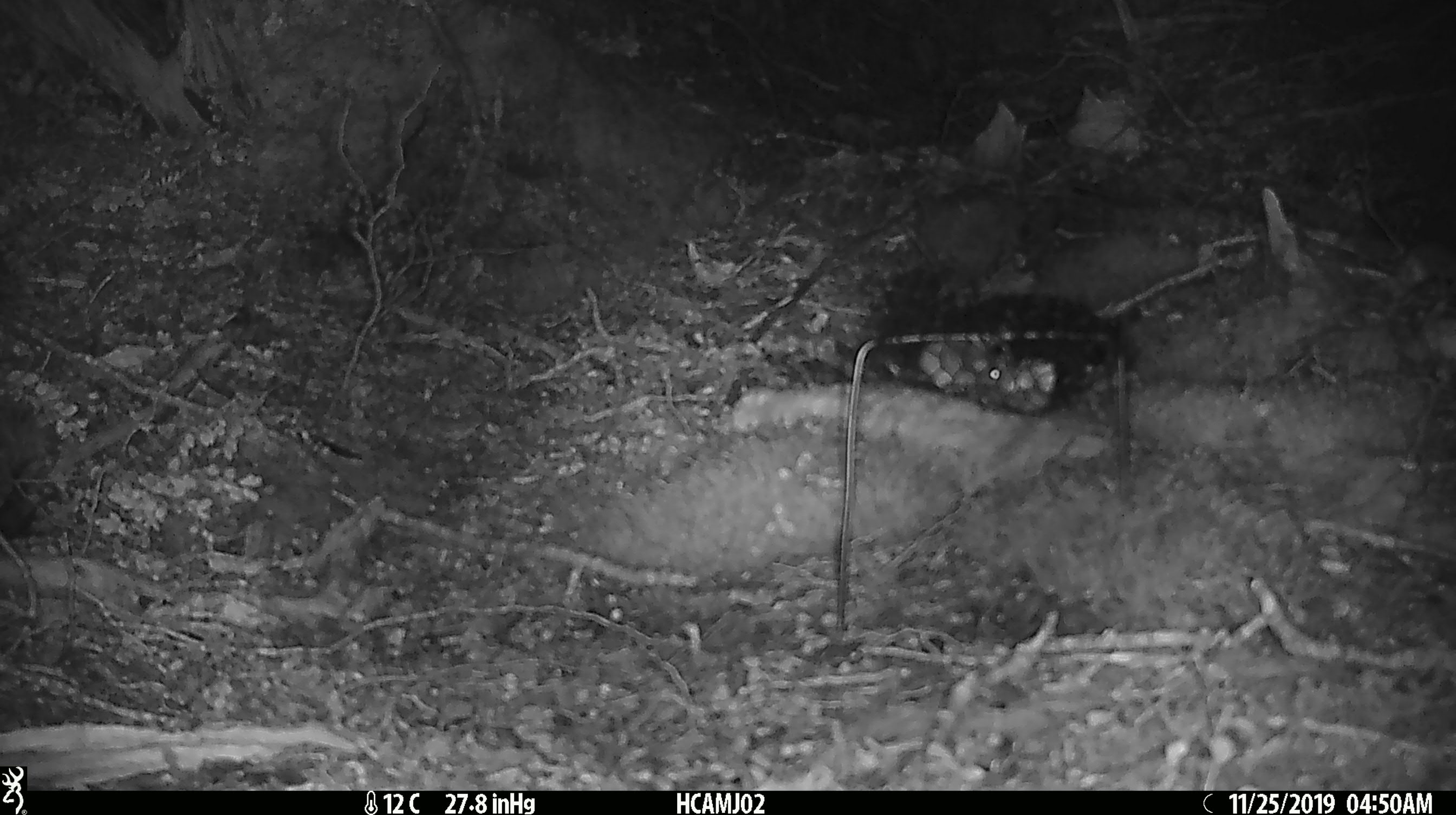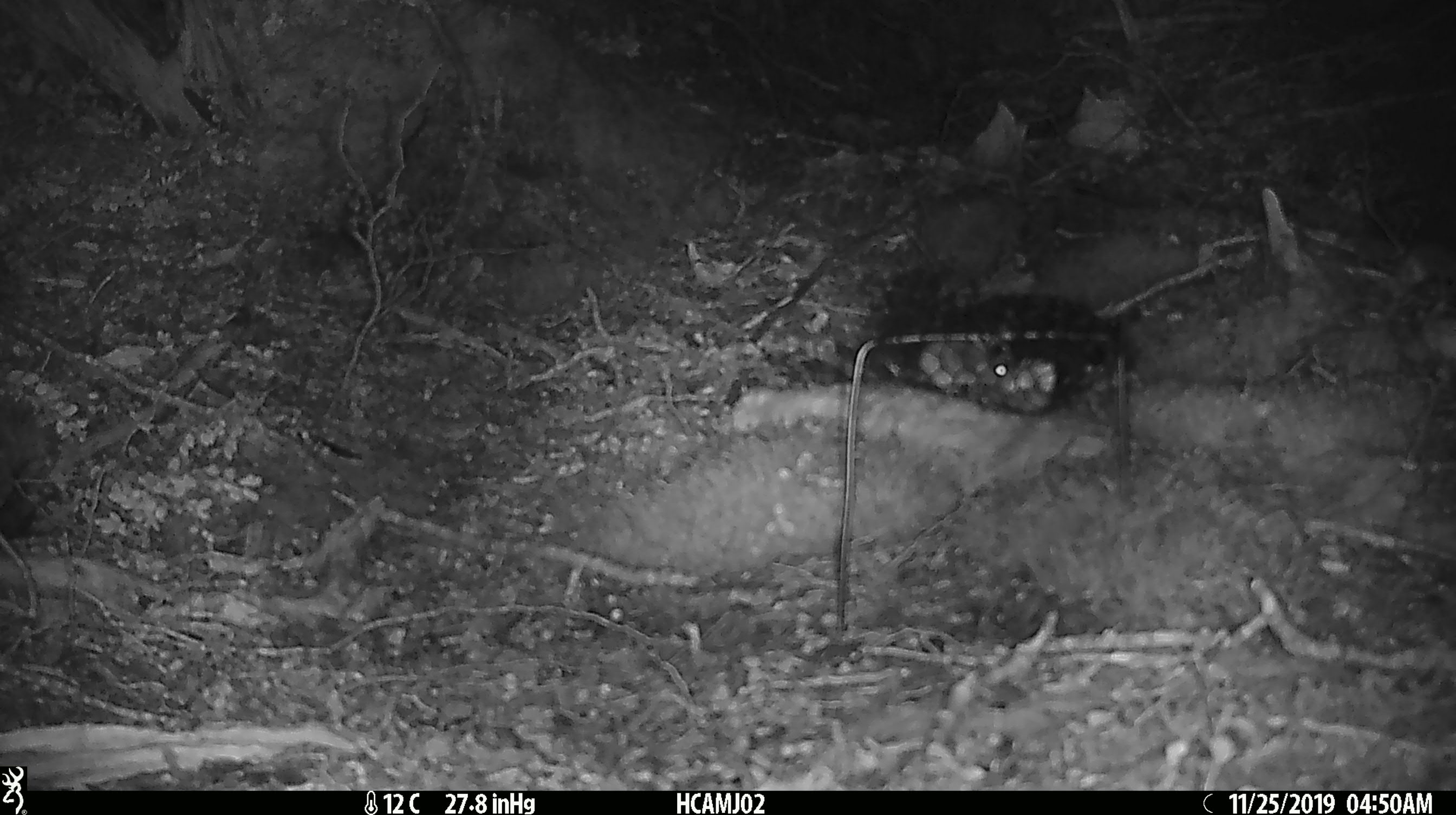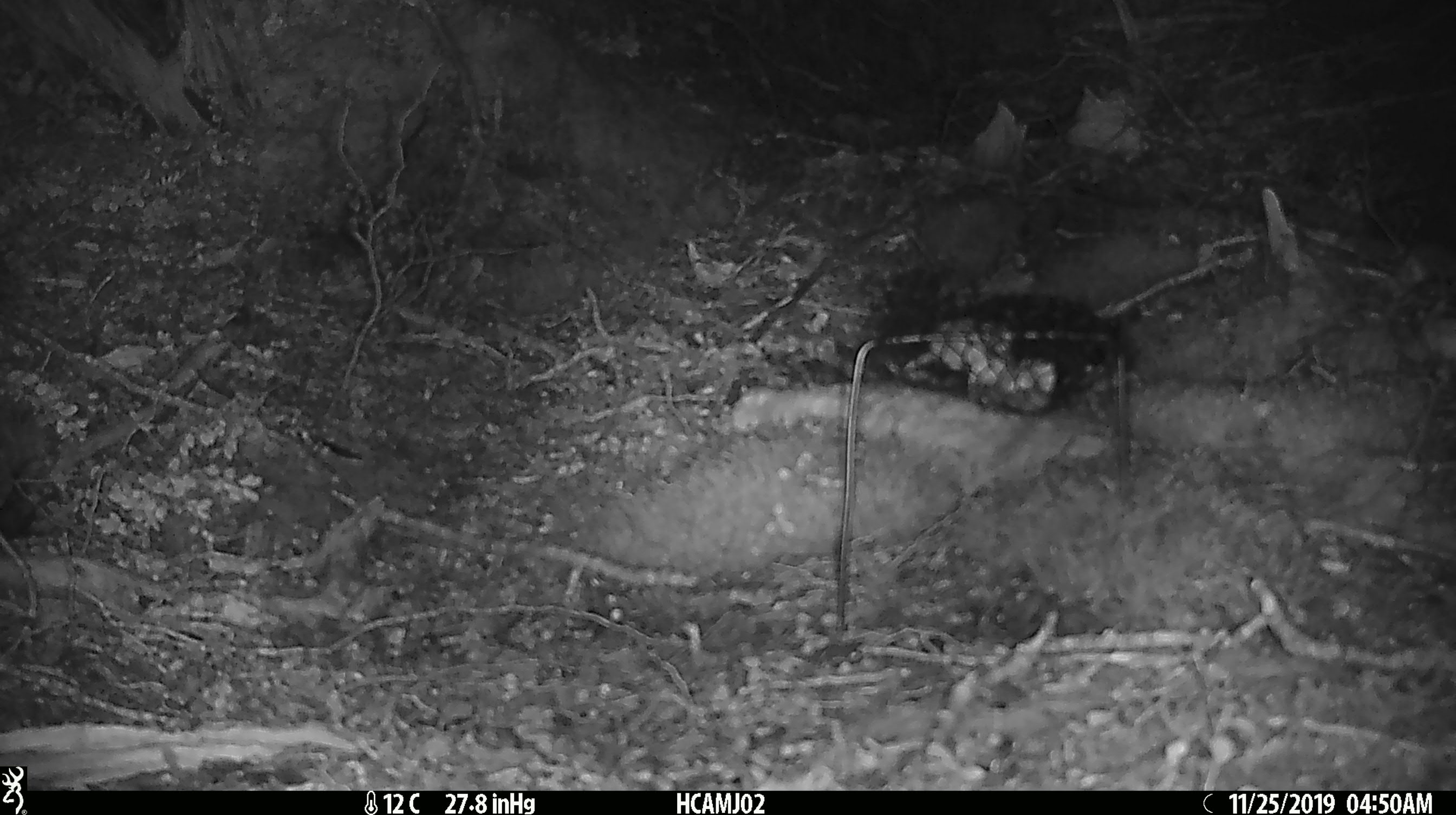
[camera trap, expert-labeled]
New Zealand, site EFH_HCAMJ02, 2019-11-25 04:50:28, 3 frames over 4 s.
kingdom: Animalia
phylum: Chordata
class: Mammalia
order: Rodentia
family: Muridae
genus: Mus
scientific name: Mus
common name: mouse